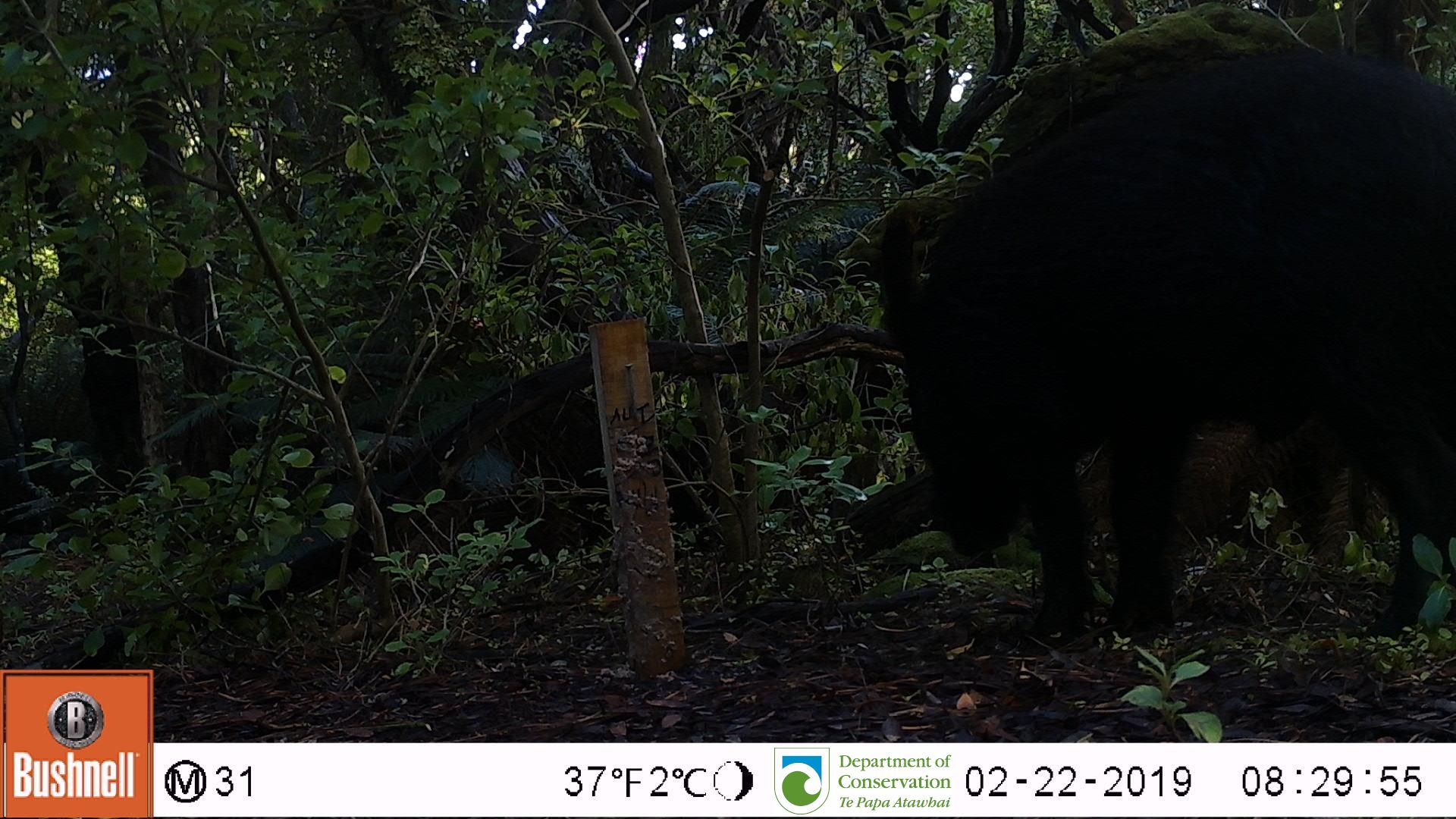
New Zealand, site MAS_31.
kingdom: Animalia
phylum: Chordata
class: Mammalia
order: Artiodactyla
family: Suidae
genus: Sus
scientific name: Sus scrofa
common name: pig